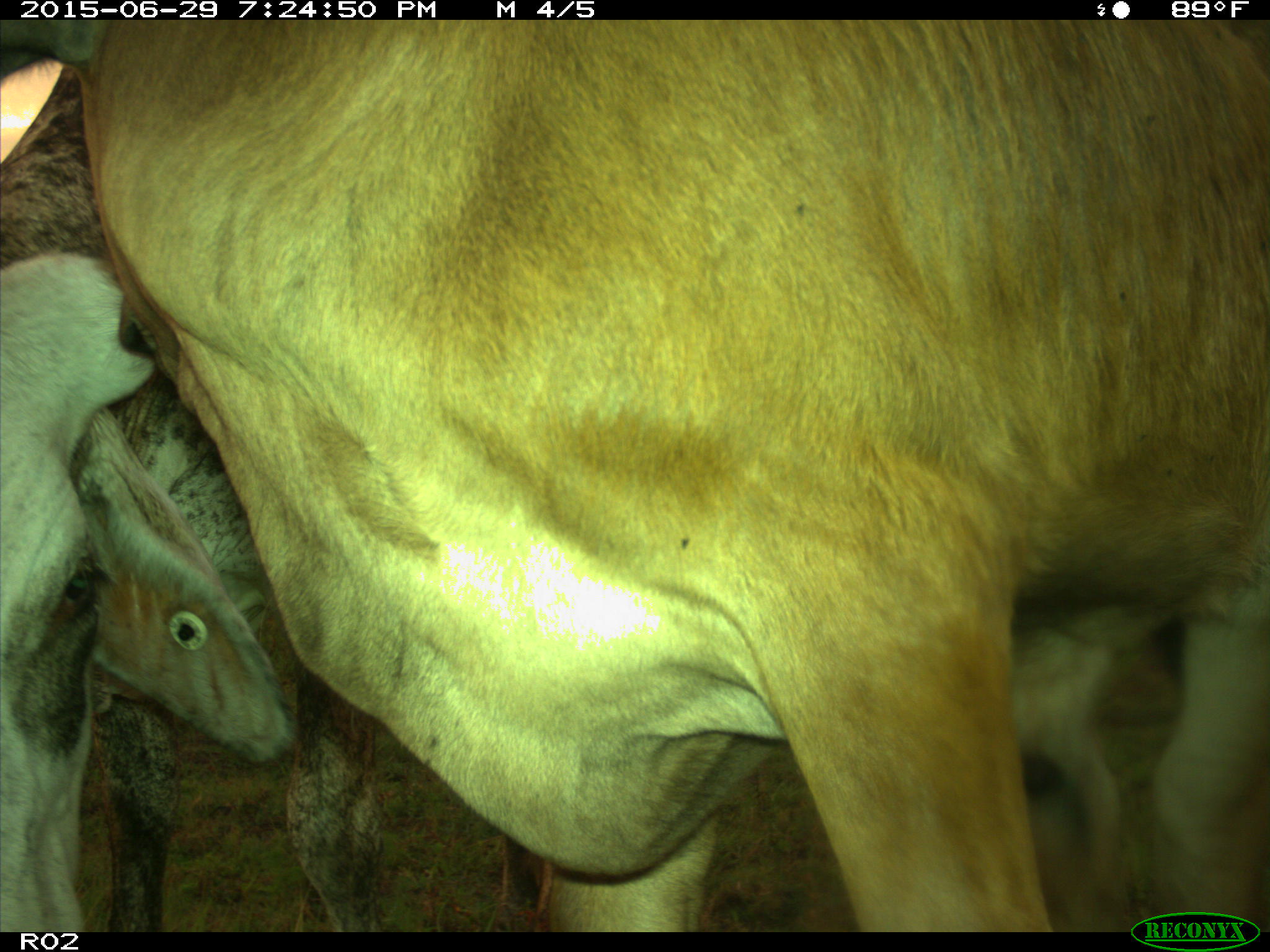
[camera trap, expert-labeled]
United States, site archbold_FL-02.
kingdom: Animalia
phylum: Chordata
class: Mammalia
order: Artiodactyla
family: Bovidae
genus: Bos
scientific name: Bos taurus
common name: domestic cow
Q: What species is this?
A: Bos taurus (domestic cow).